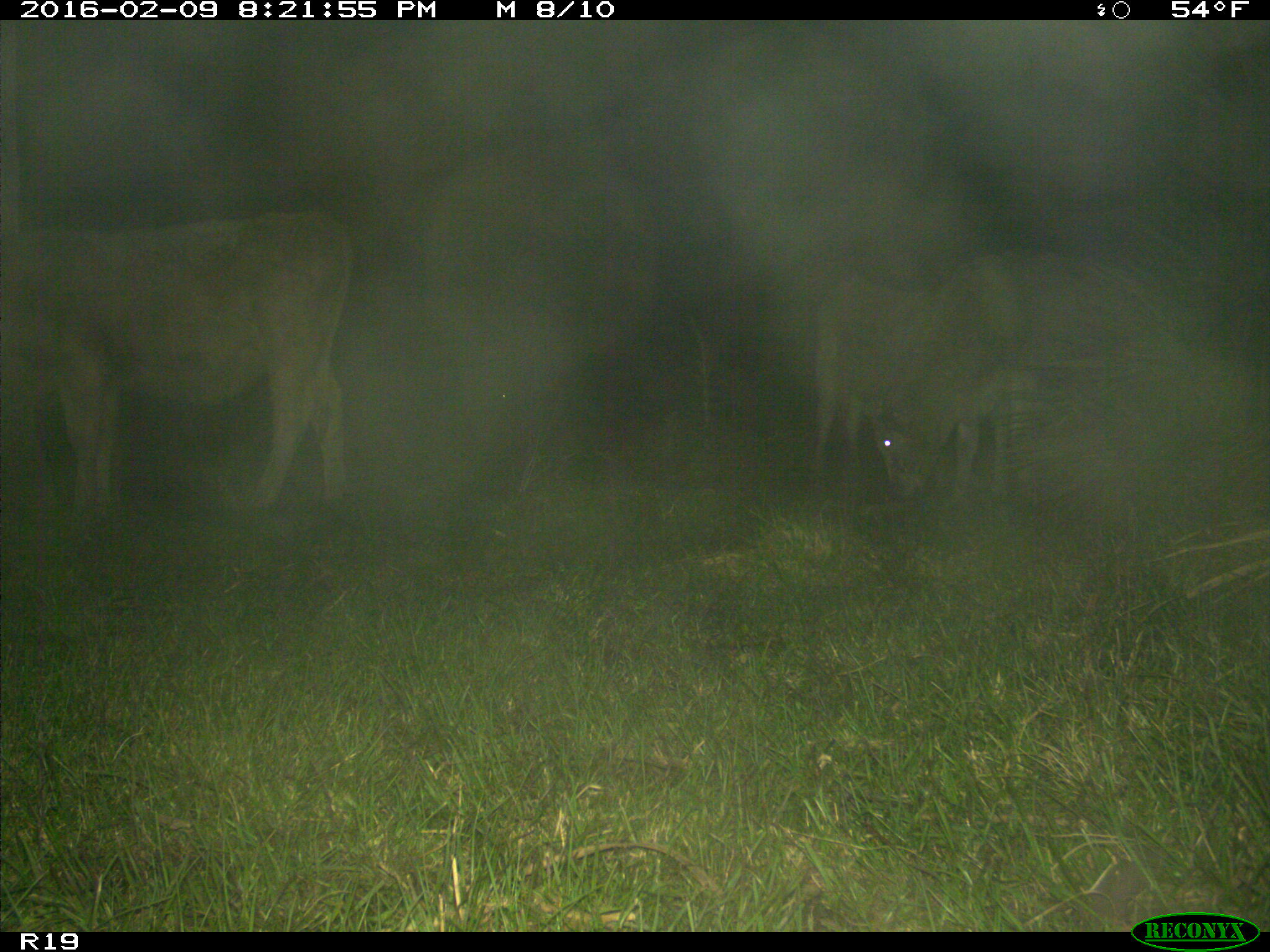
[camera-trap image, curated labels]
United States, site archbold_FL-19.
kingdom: Animalia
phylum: Chordata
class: Mammalia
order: Artiodactyla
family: Bovidae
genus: Bos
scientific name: Bos taurus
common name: domestic cow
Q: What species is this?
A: Bos taurus (domestic cow).